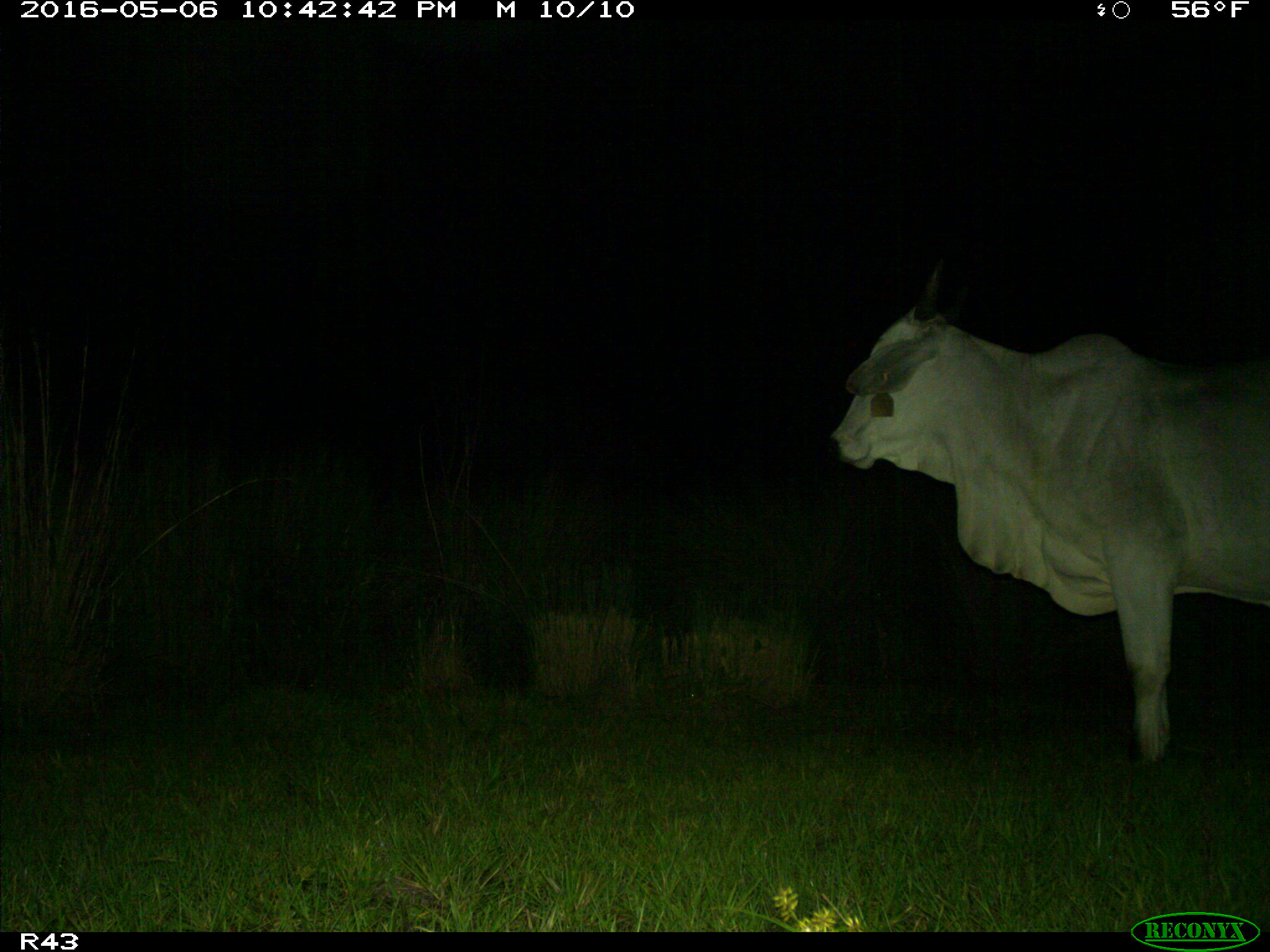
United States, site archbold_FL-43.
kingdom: Animalia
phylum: Chordata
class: Mammalia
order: Artiodactyla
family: Bovidae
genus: Bos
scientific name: Bos taurus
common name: domestic cow